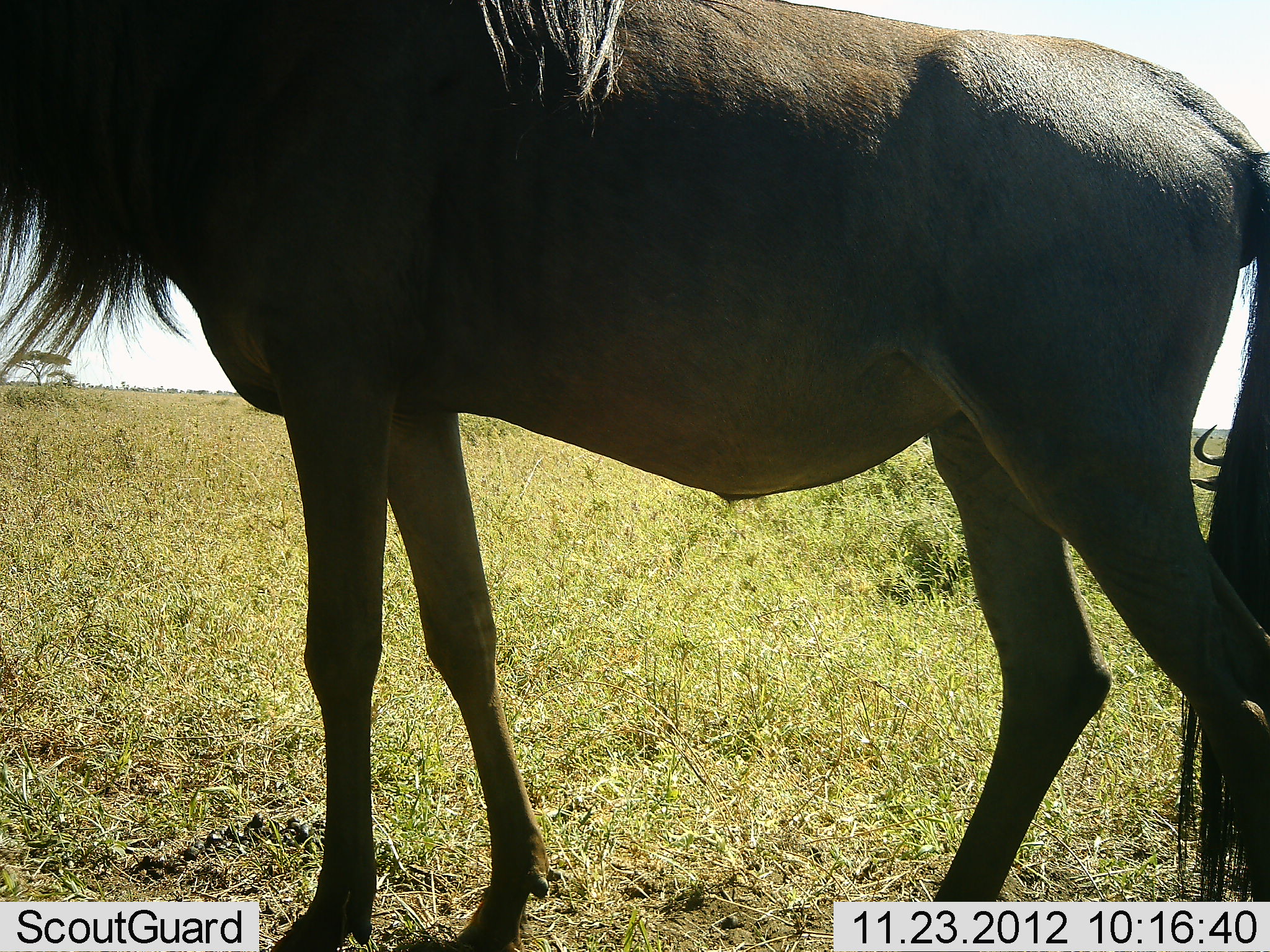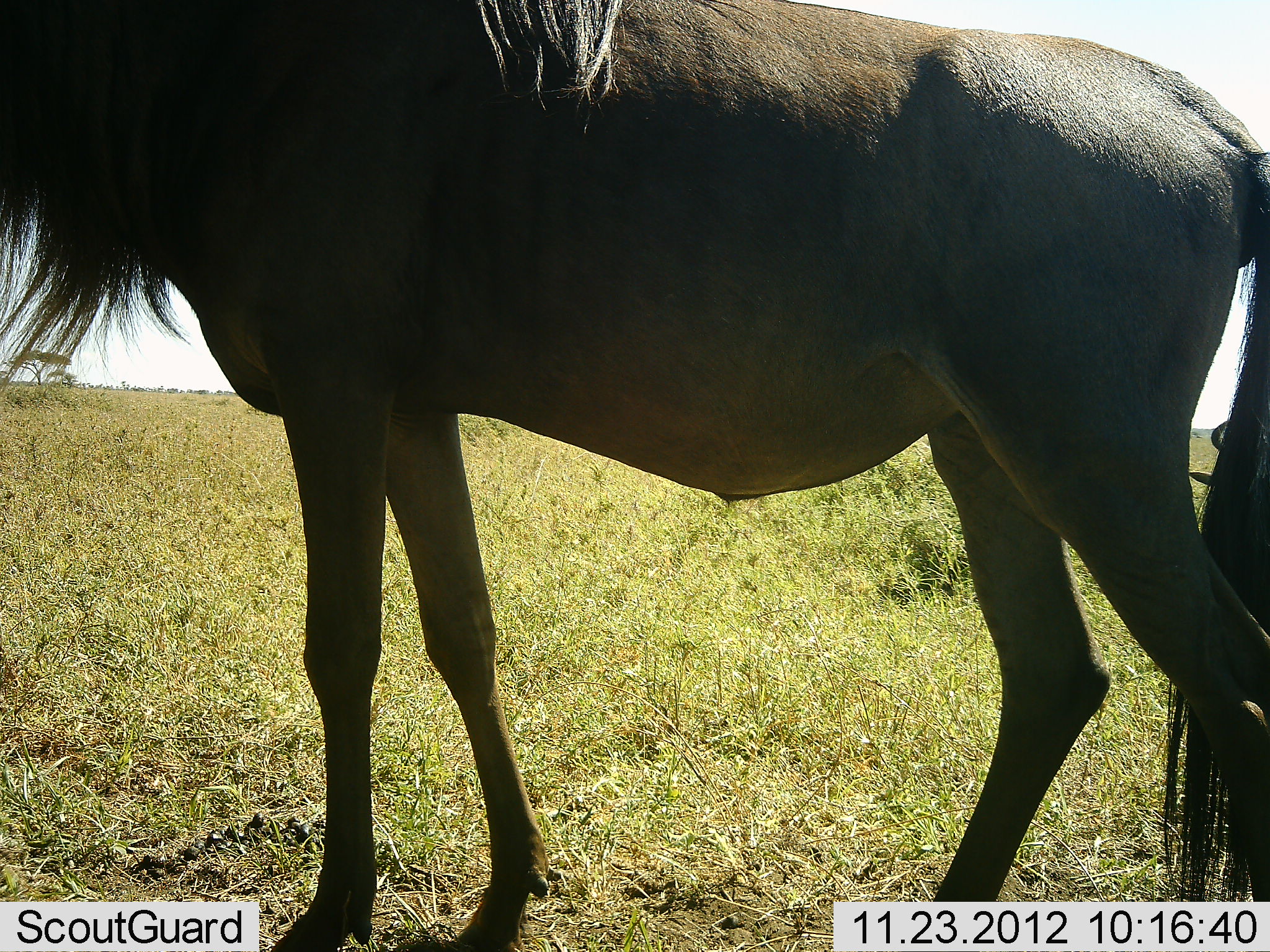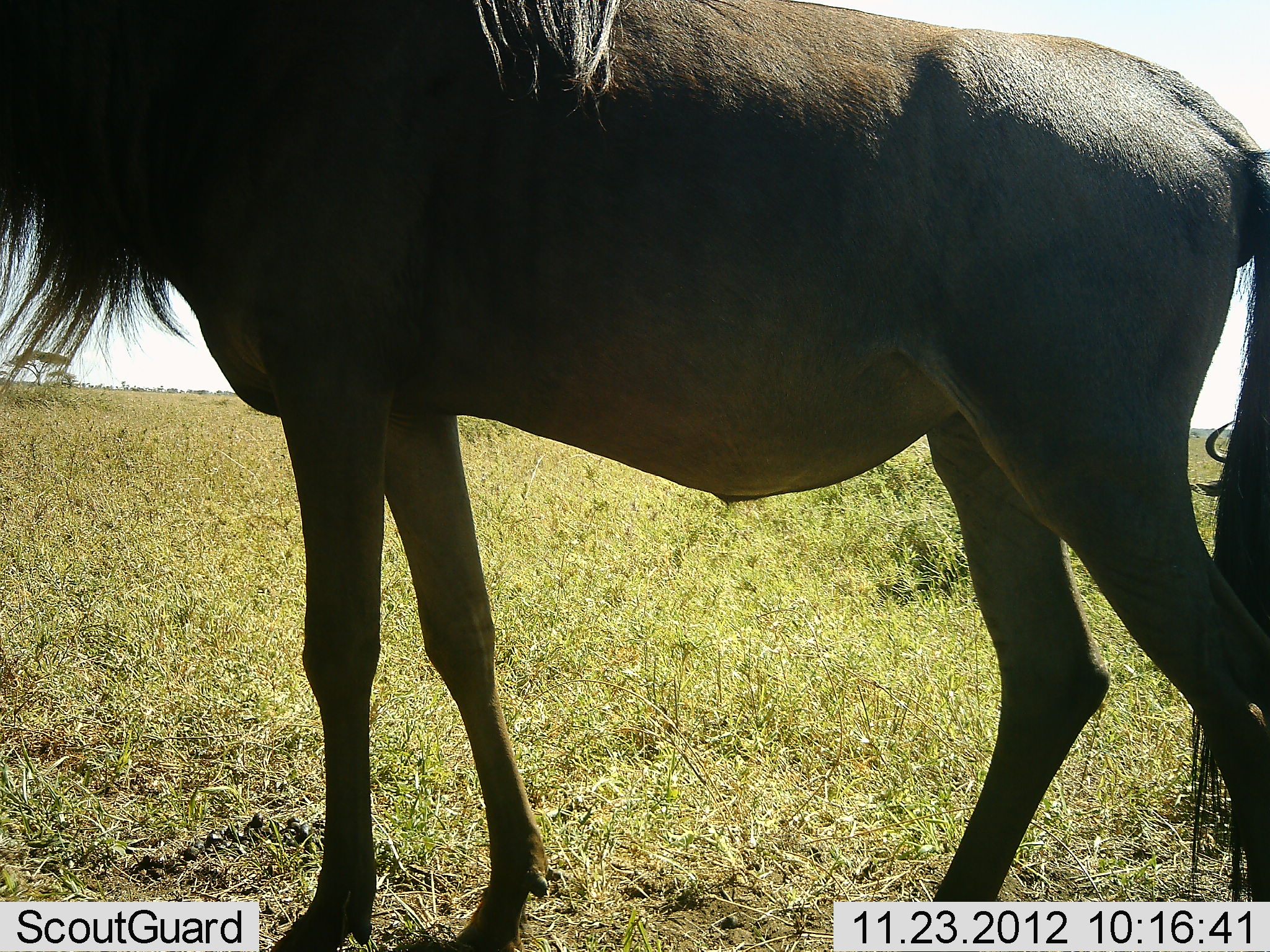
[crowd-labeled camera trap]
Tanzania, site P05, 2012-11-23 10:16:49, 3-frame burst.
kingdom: Animalia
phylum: Chordata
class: Mammalia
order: Artiodactyla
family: Bovidae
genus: Connochaetes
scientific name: Connochaetes taurinus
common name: blue wildebeest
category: wildebeest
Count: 2.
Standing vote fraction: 100%.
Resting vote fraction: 20%.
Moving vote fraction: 0%.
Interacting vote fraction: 0%.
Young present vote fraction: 0%.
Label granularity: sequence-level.